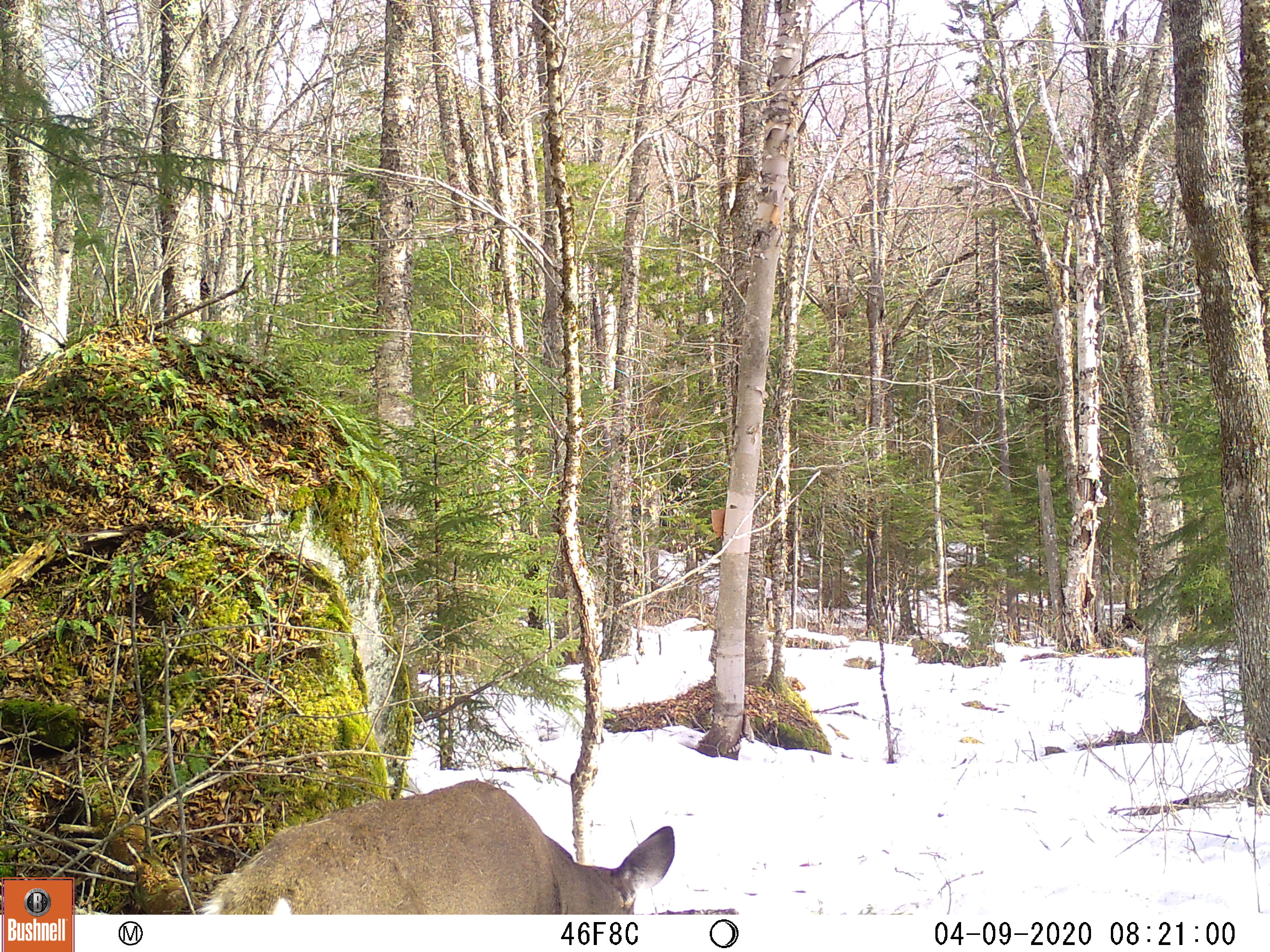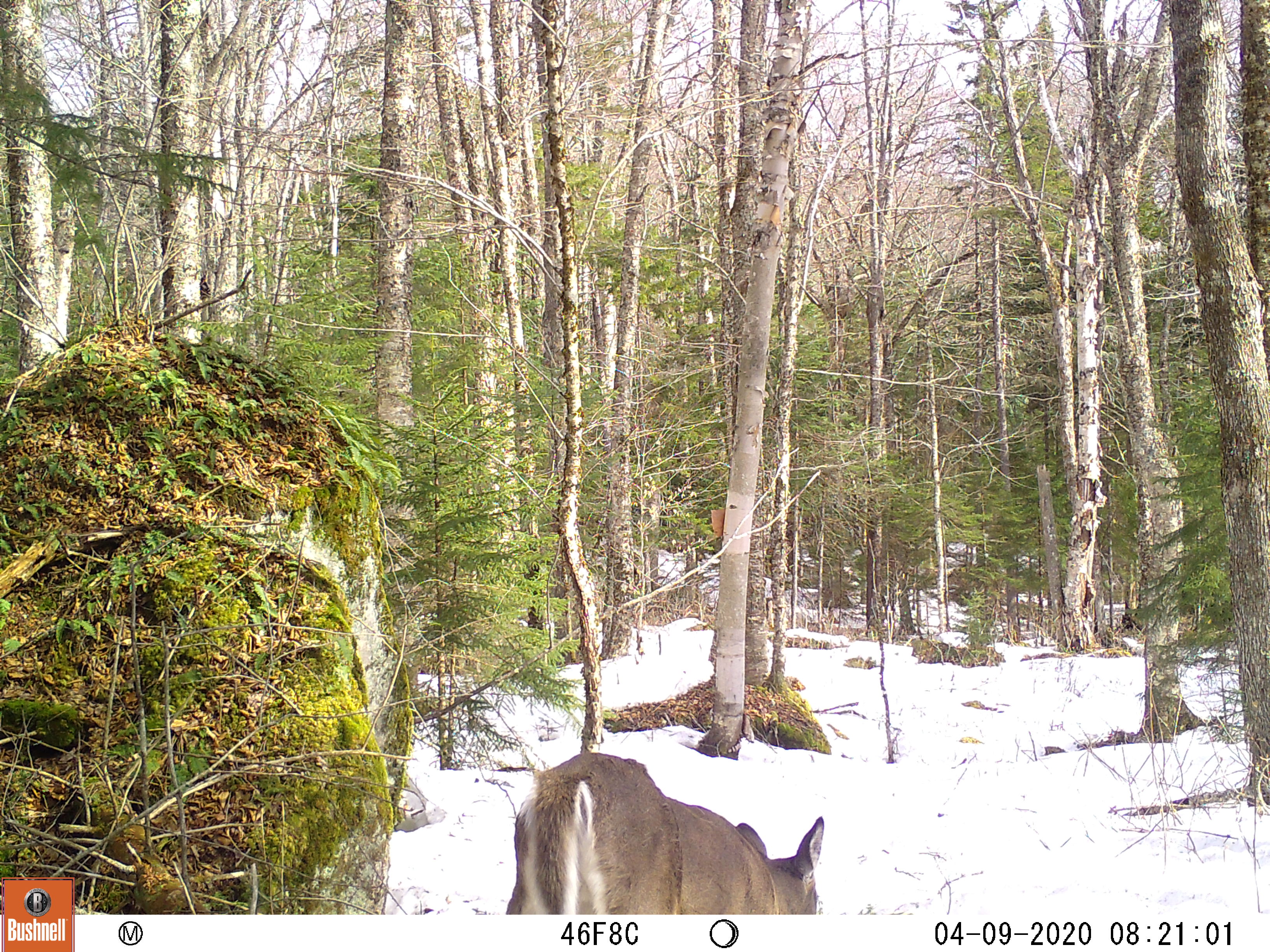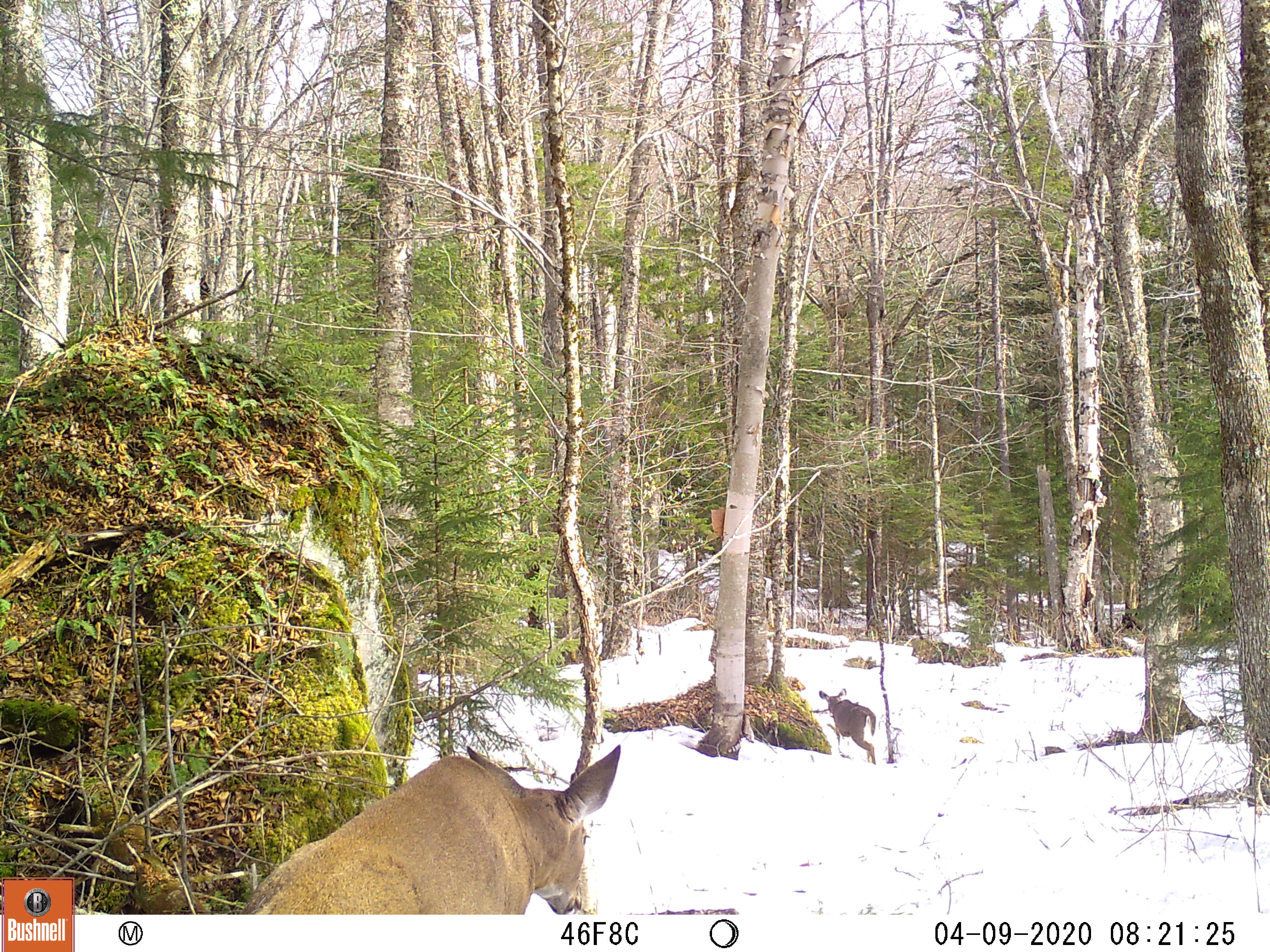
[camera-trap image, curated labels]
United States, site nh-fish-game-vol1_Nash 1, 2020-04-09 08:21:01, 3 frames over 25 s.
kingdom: Animalia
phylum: Chordata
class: Mammalia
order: Artiodactyla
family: Cervidae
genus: Odocoileus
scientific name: Odocoileus virginianus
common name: white-tailed deer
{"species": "white-tailed deer (Odocoileus virginianus)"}